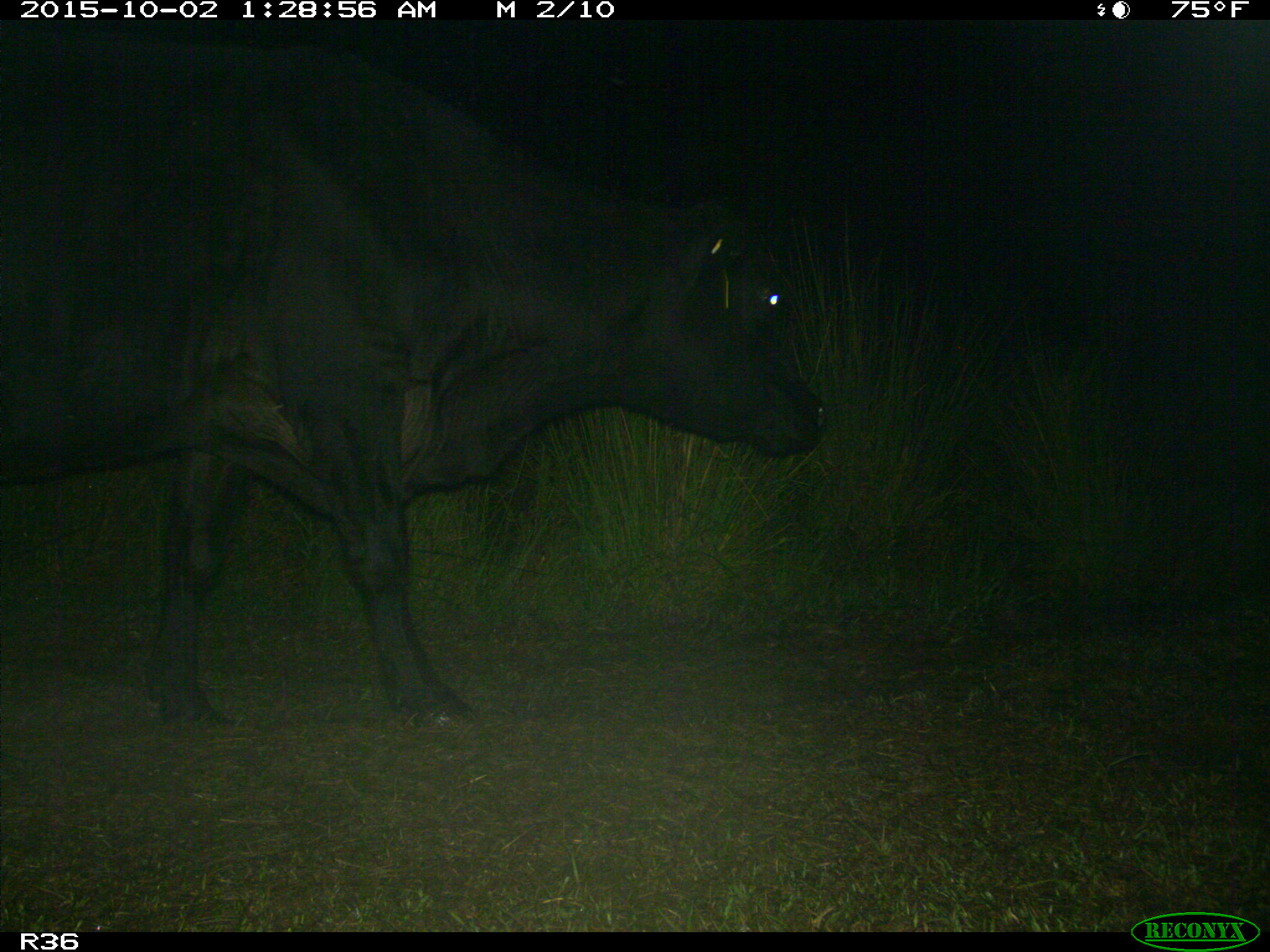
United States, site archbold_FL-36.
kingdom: Animalia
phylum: Chordata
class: Mammalia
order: Artiodactyla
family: Bovidae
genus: Bos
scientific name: Bos taurus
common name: domestic cow